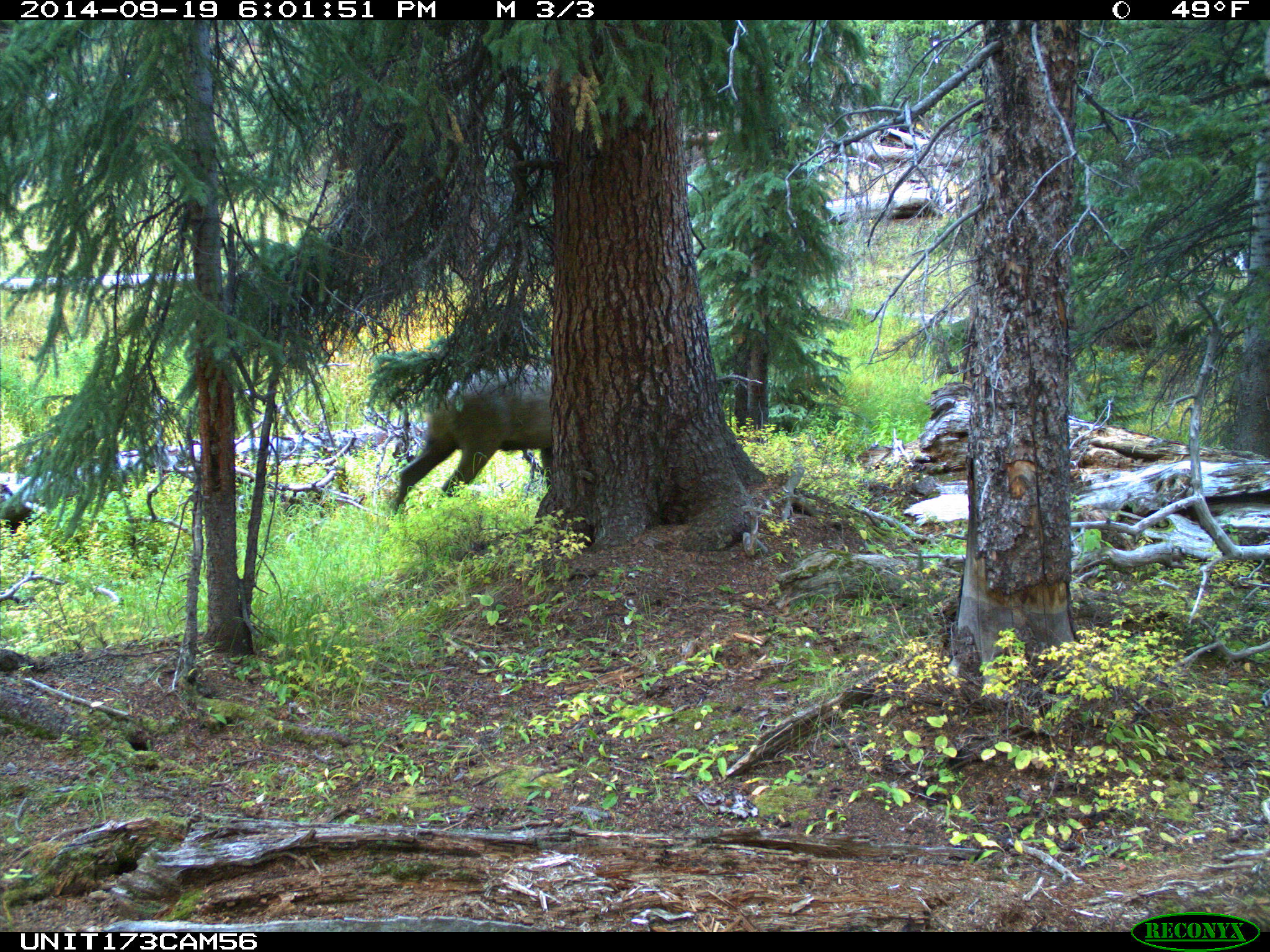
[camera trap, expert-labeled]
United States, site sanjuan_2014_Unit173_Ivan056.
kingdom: Animalia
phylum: Chordata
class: Mammalia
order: Artiodactyla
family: Cervidae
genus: Cervus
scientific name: Cervus elaphus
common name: red deer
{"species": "Cervus elaphus (red deer)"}